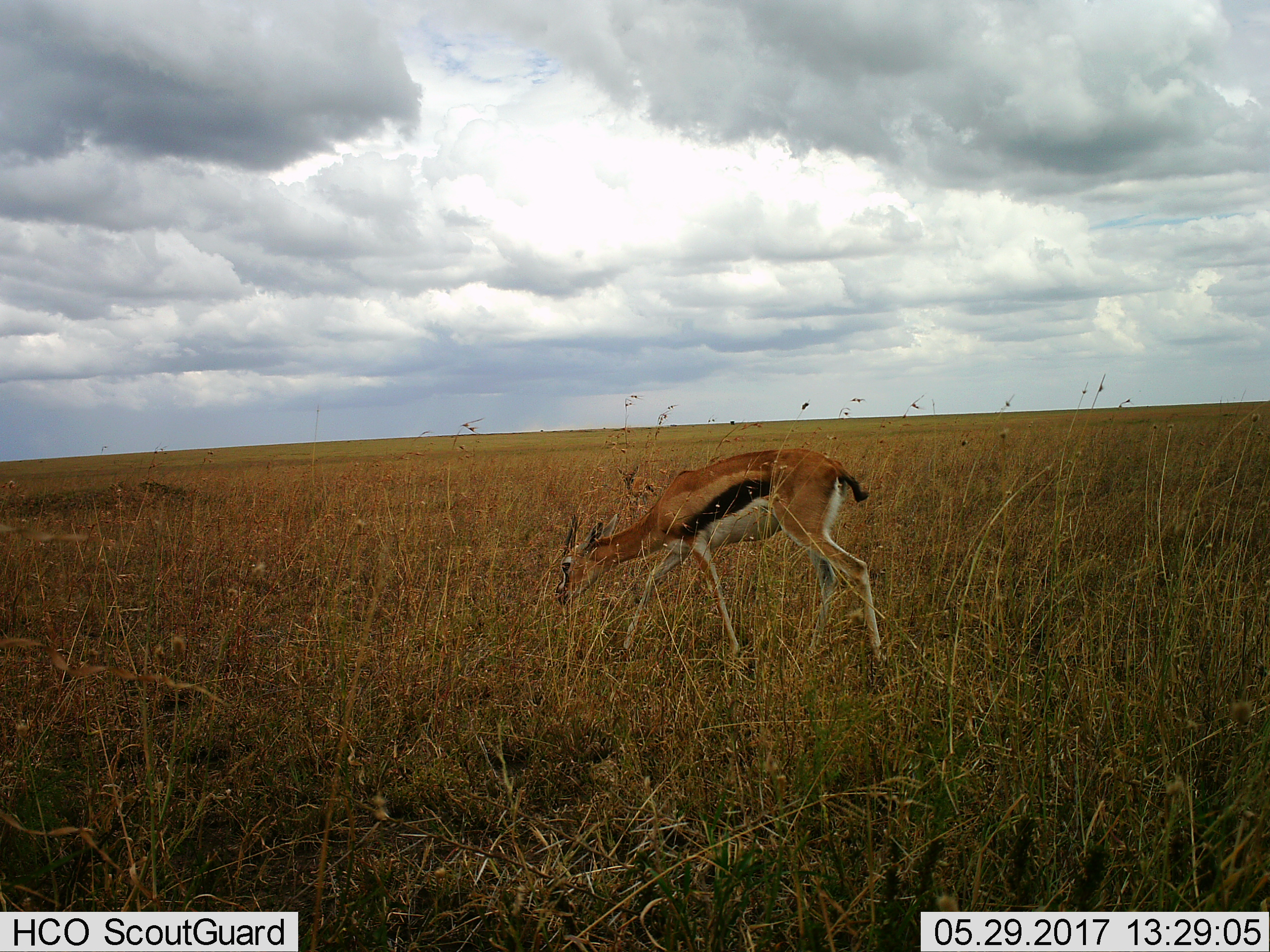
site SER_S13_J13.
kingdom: Animalia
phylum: Chordata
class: Mammalia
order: Artiodactyla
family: Bovidae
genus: Eudorcas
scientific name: Eudorcas thomsonii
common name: thomson's gazelle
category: gazellethomsons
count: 2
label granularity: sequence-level